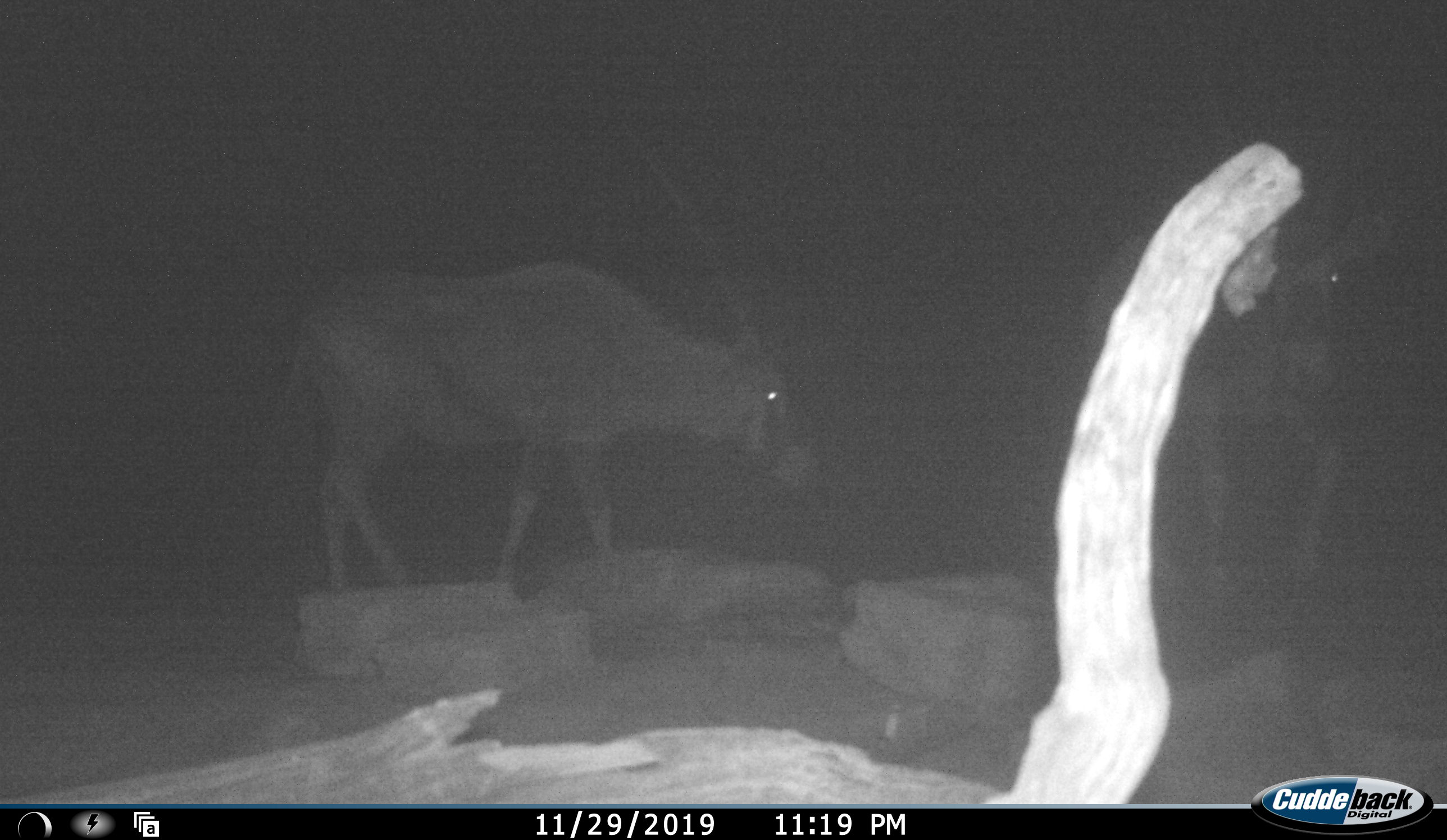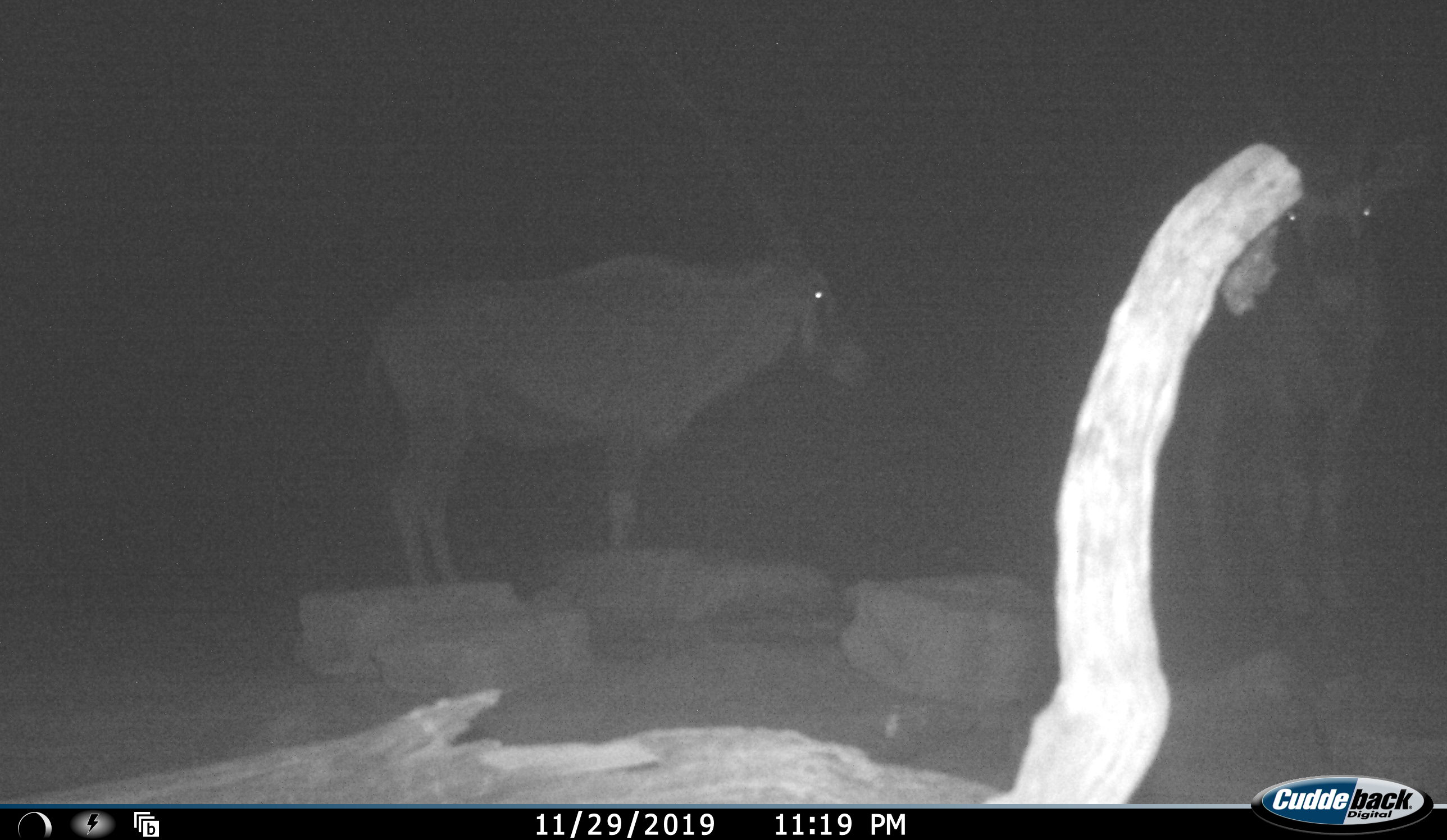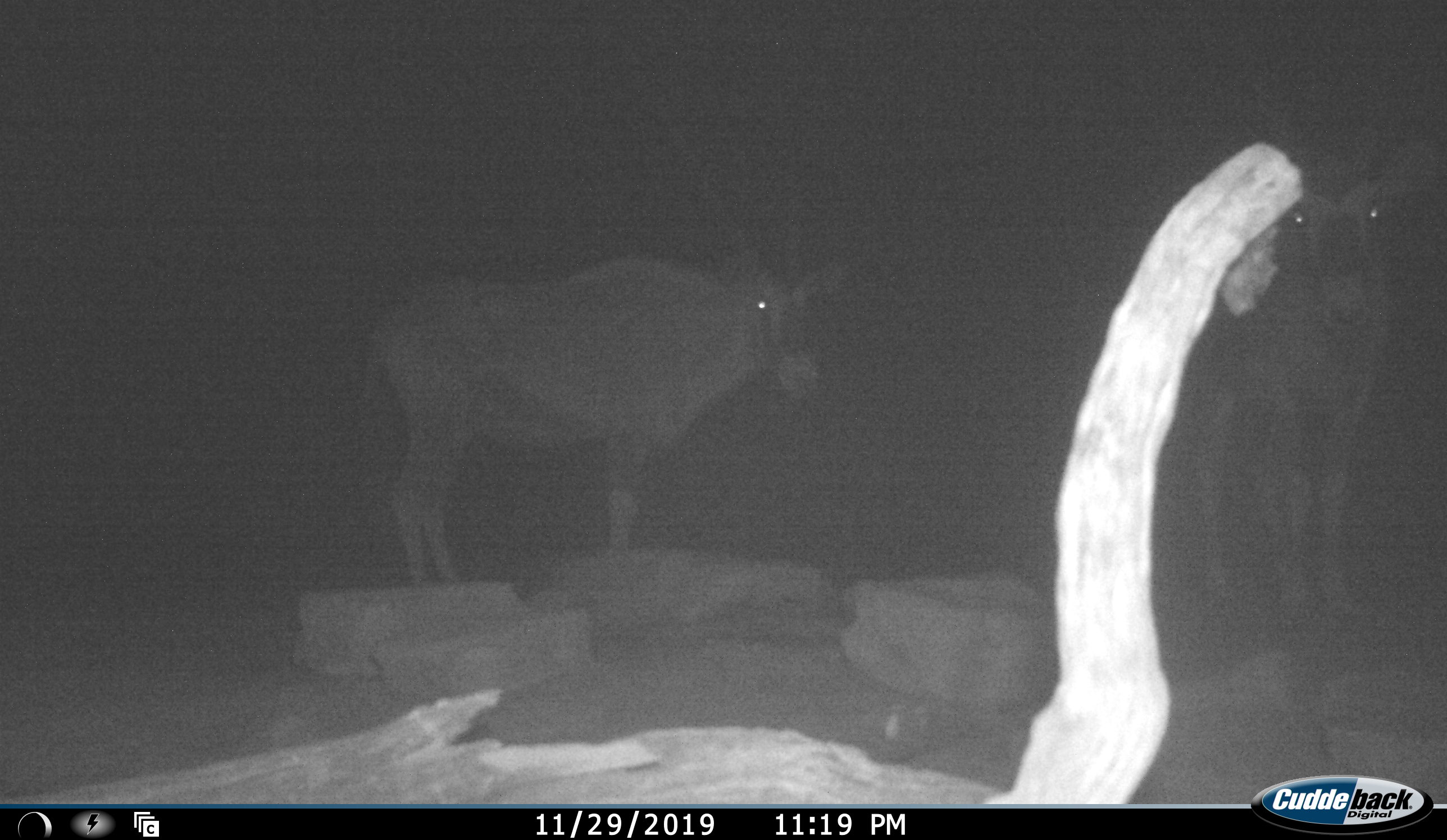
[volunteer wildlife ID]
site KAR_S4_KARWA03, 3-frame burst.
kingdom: Animalia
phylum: Chordata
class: Mammalia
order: Artiodactyla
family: Bovidae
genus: Oryx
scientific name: Oryx gazella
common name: gemsbok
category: oryx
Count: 2.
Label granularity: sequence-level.